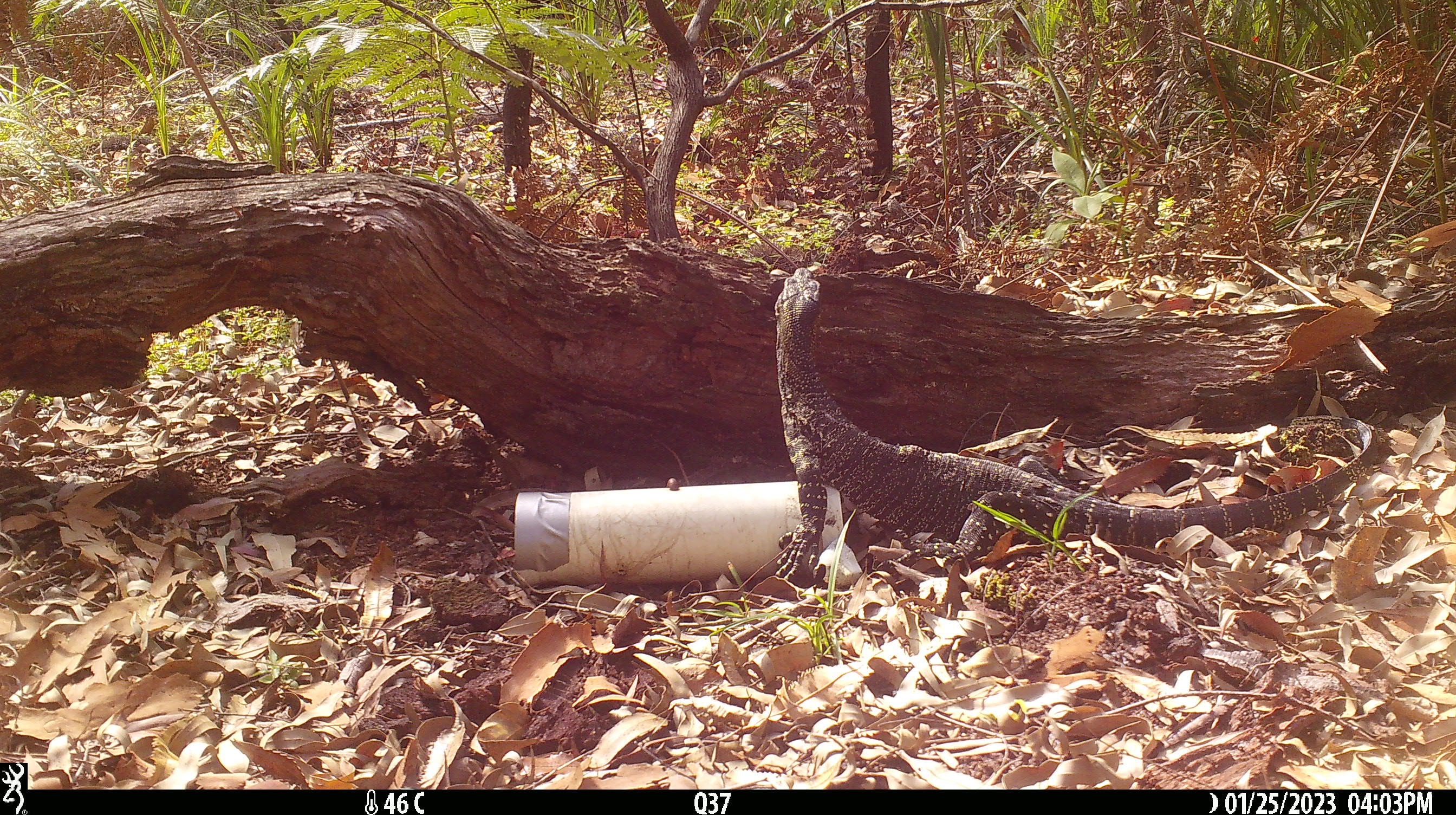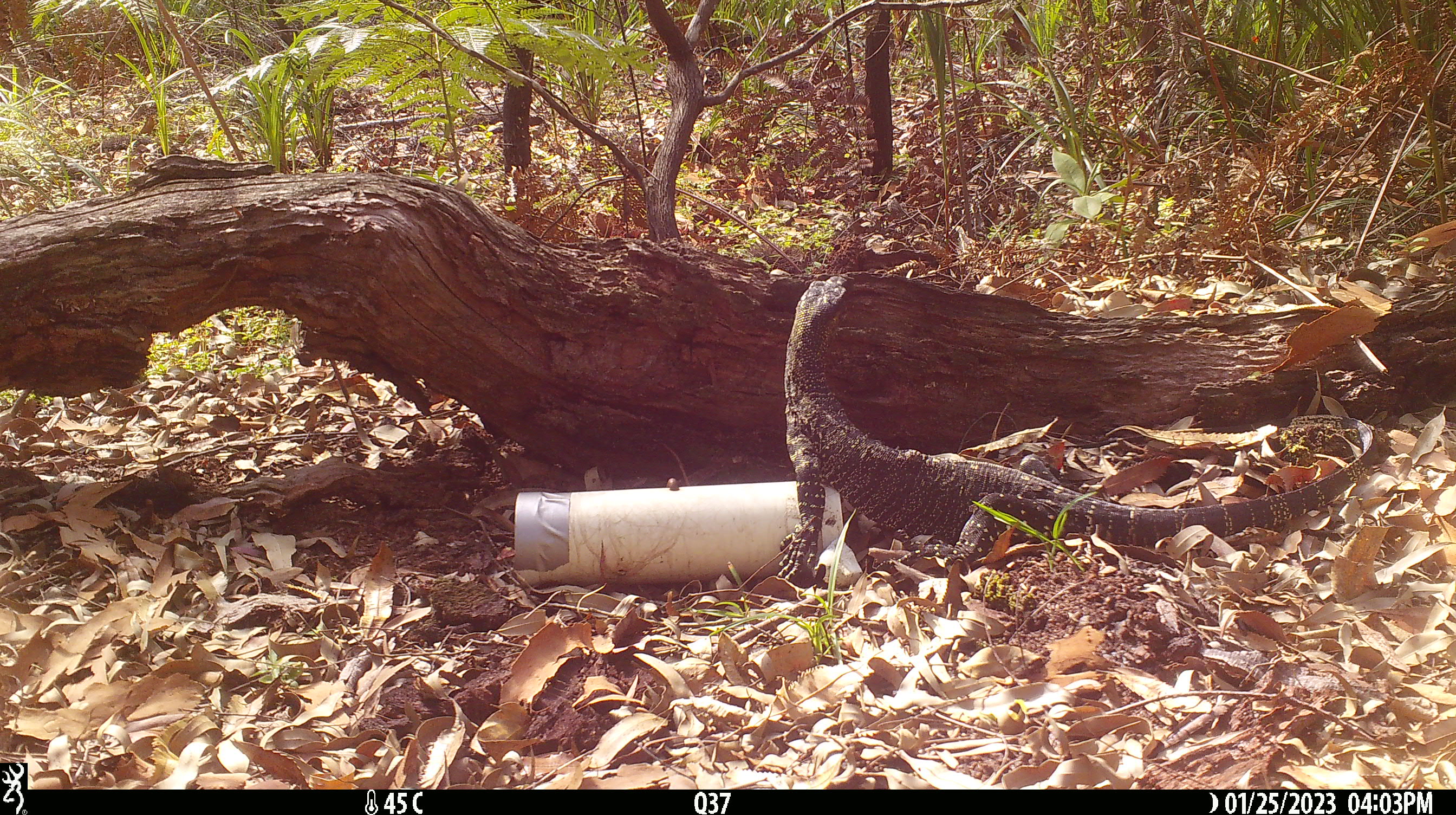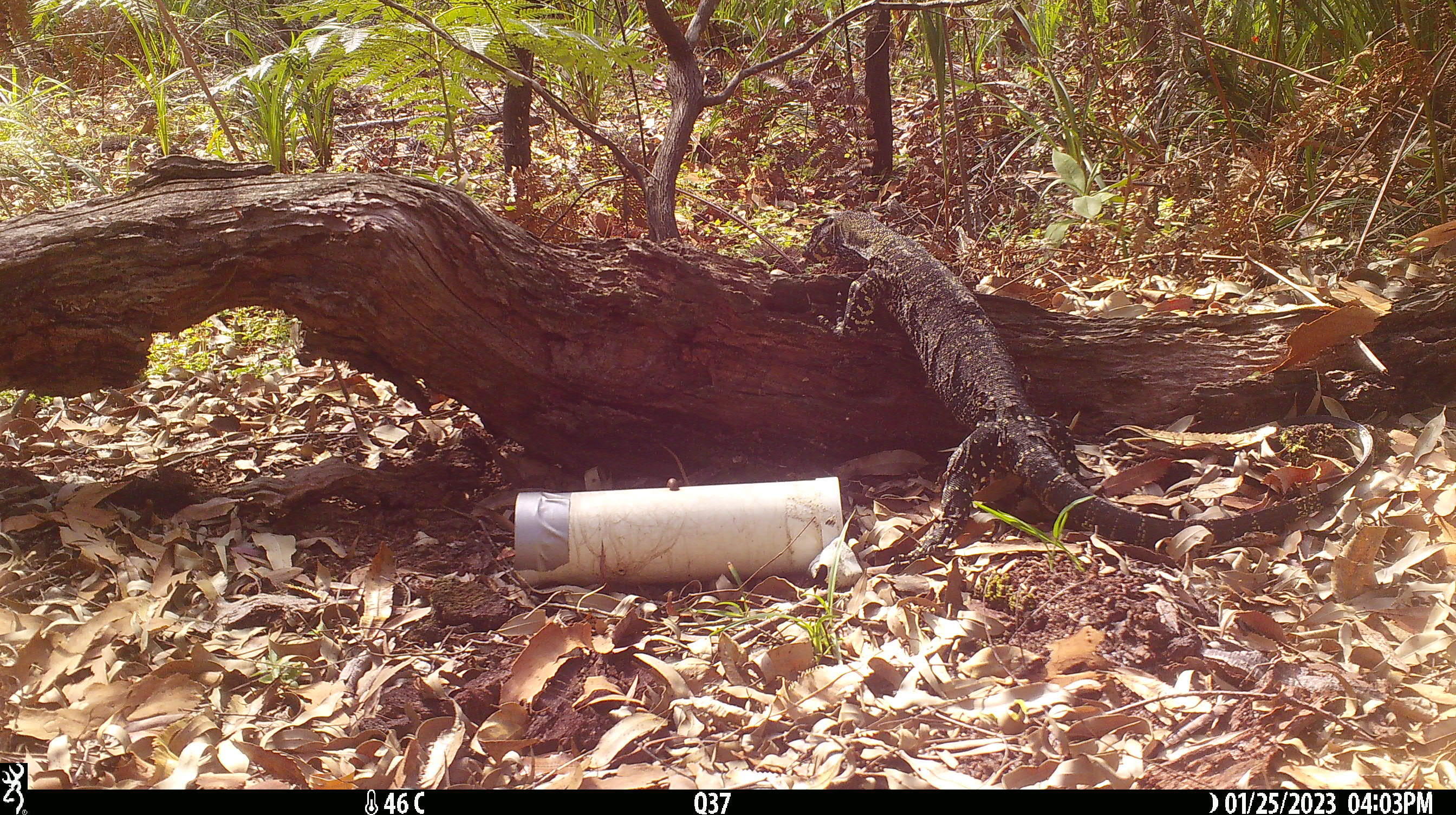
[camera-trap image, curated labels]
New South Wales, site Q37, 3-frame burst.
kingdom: Animalia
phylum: Chordata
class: Reptilia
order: Squamata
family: Varanidae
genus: Varanus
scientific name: Varanus varius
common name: lace monitor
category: goanna